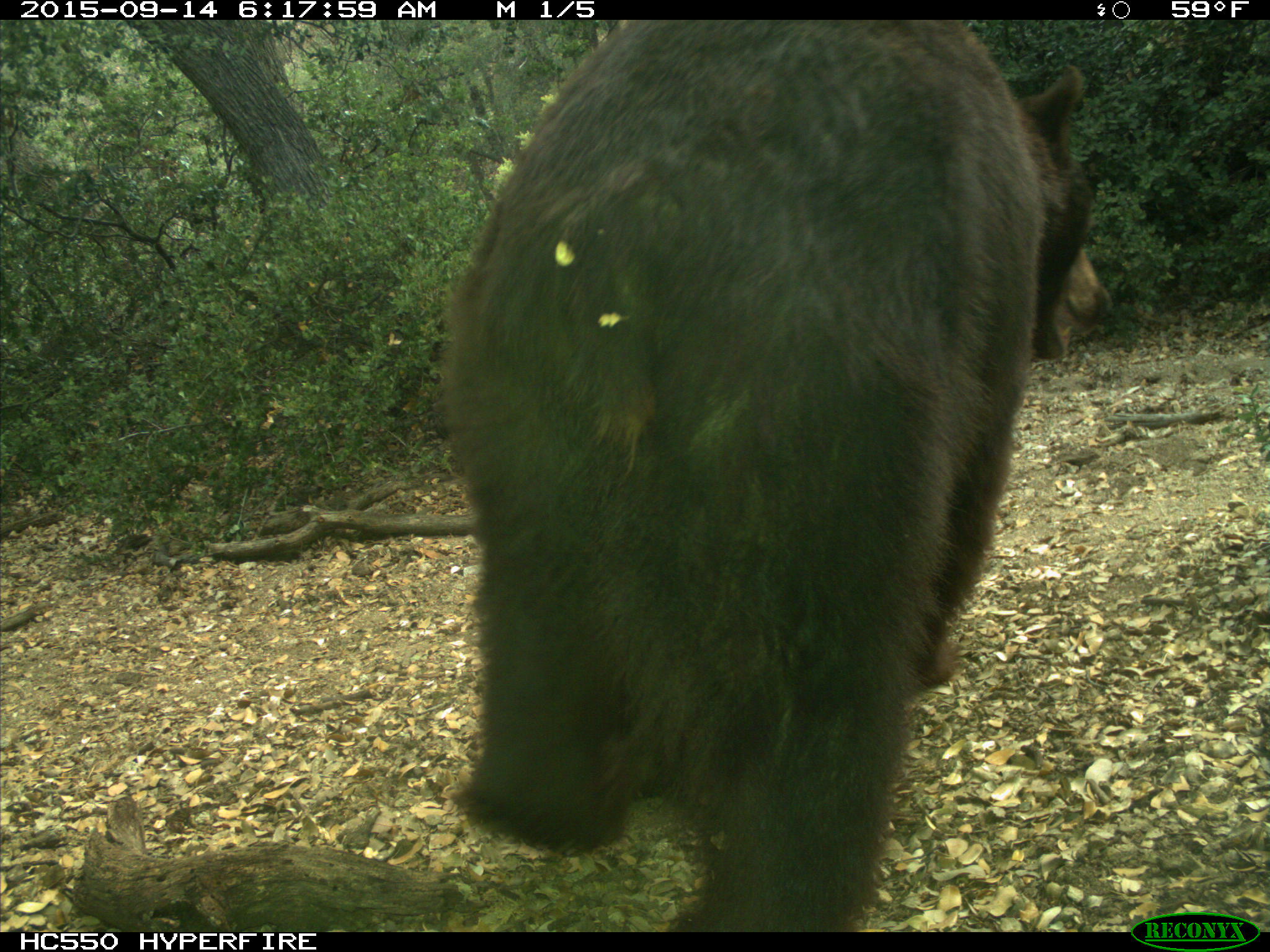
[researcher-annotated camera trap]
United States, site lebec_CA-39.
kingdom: Animalia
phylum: Chordata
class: Mammalia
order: Carnivora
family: Ursidae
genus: Ursus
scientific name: Ursus americanus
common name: american black bear